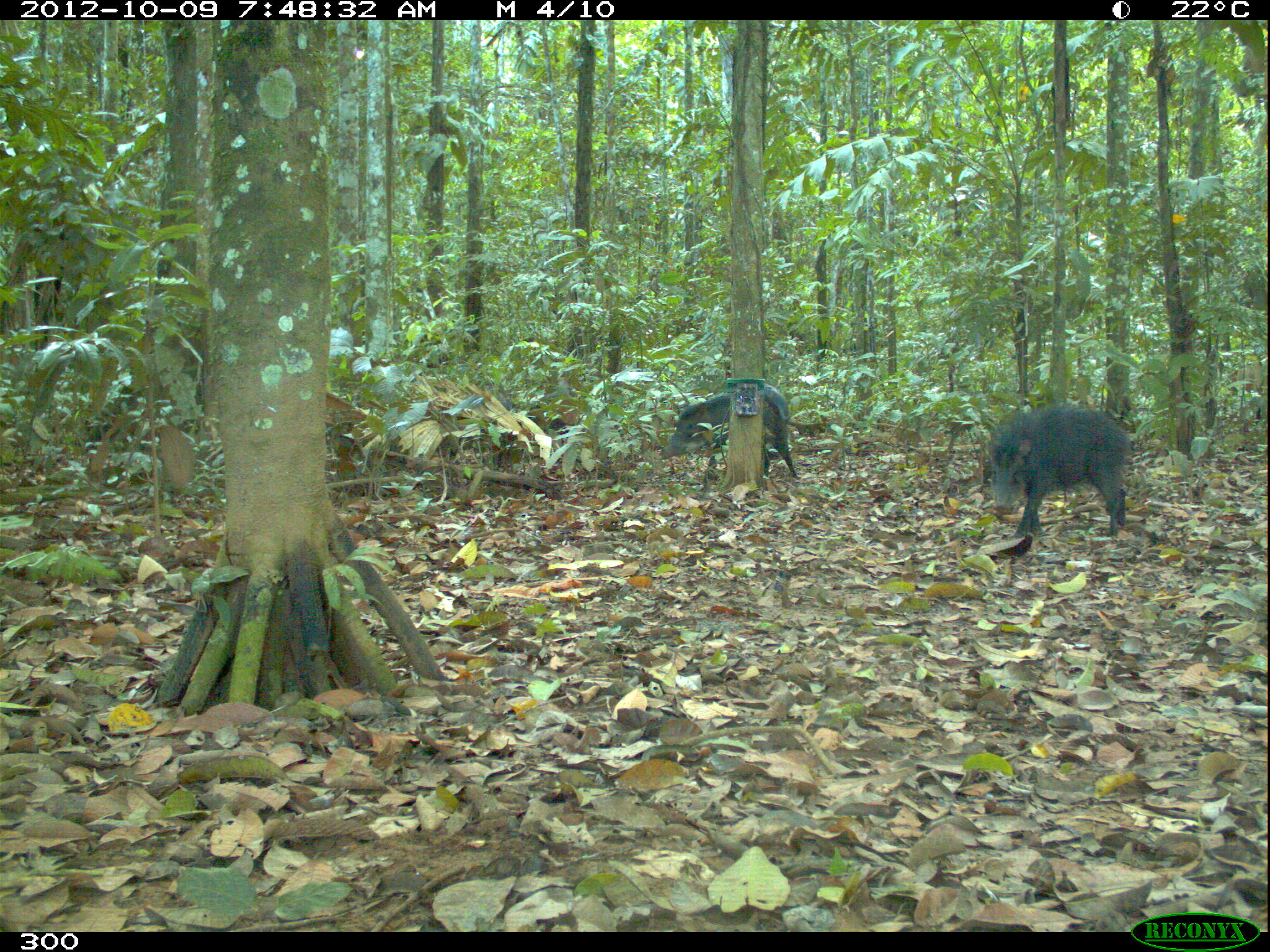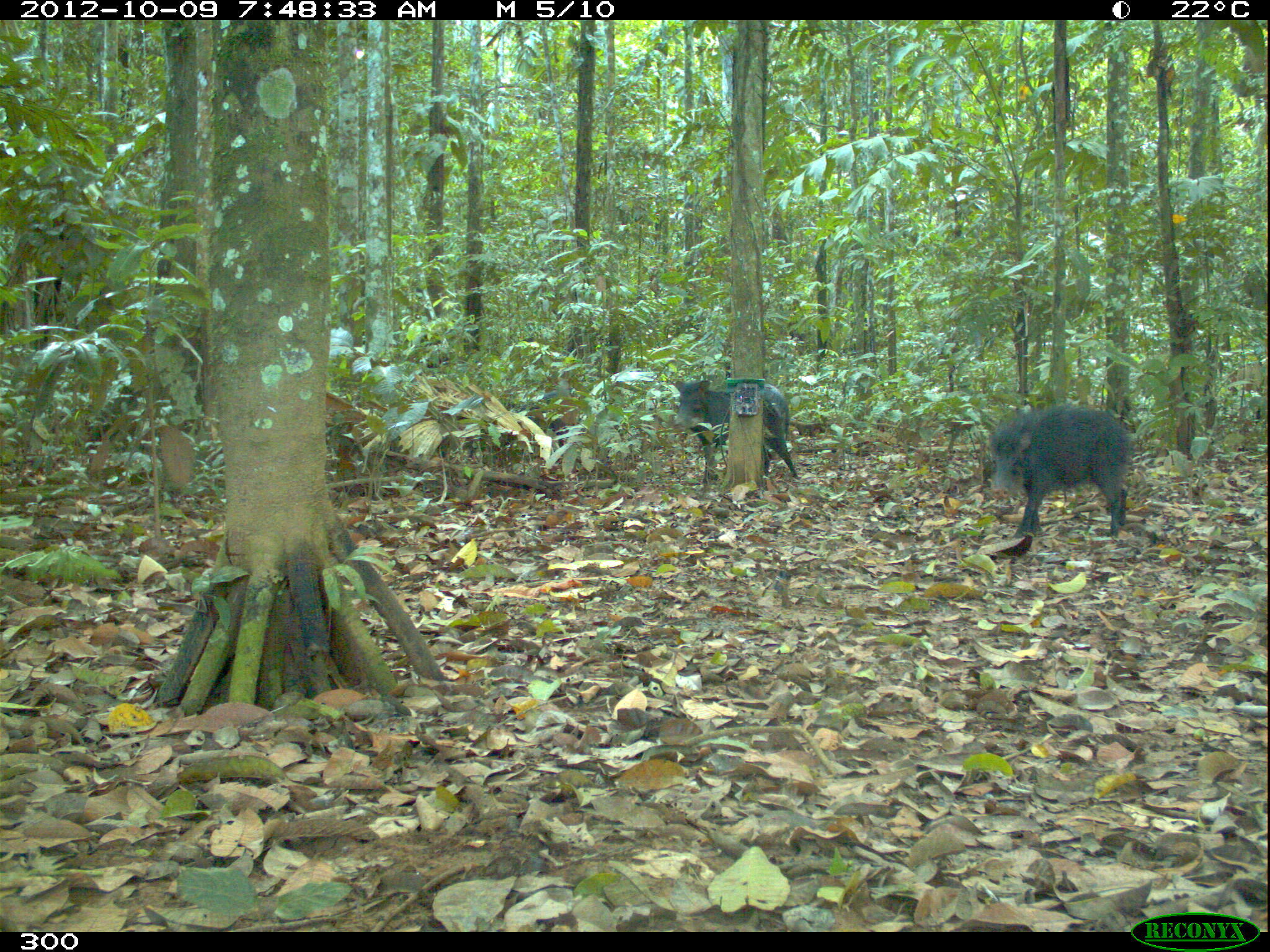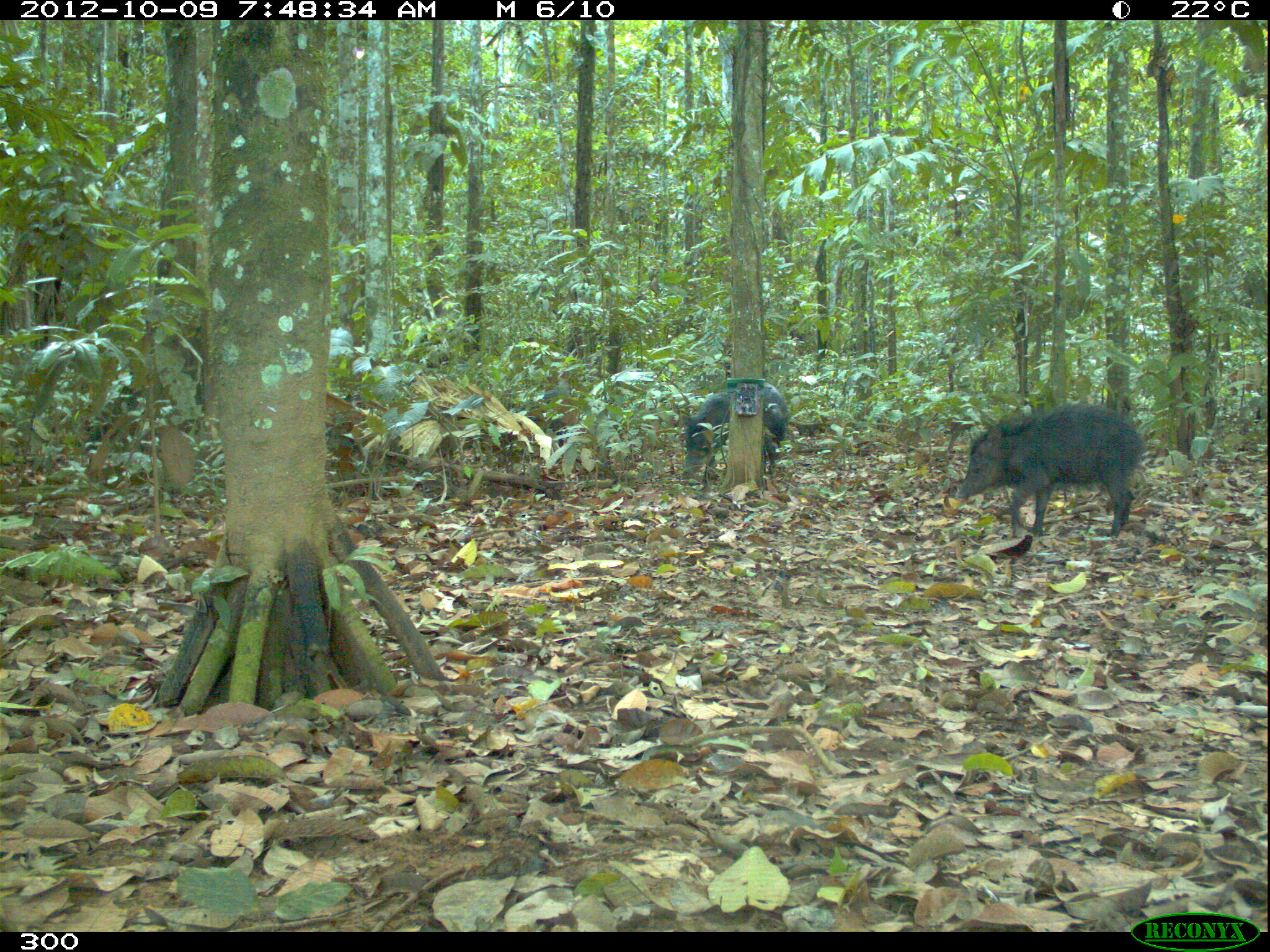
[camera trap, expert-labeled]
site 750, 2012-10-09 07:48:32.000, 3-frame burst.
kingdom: Animalia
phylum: Chordata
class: Mammalia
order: Artiodactyla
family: Tayassuidae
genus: Tayassu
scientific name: Tayassu pecari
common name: white-lipped peccary